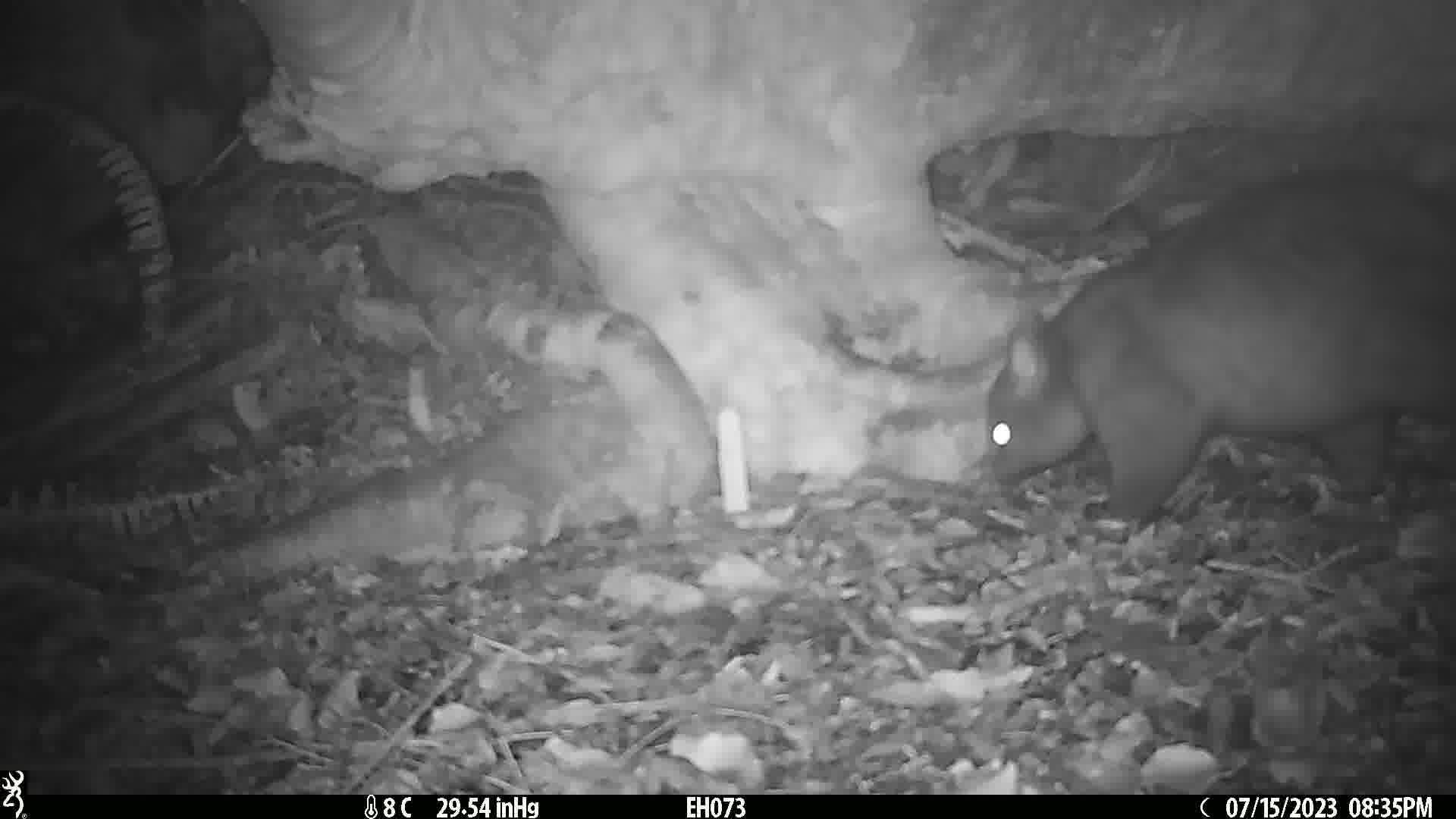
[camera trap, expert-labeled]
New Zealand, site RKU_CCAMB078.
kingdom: Animalia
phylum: Chordata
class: Mammalia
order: Diprotodontia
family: Phalangeridae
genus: Trichosurus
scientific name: Trichosurus vulpecula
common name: common brushtail possum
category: possum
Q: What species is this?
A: Possum (common brushtail possum) (Trichosurus vulpecula).